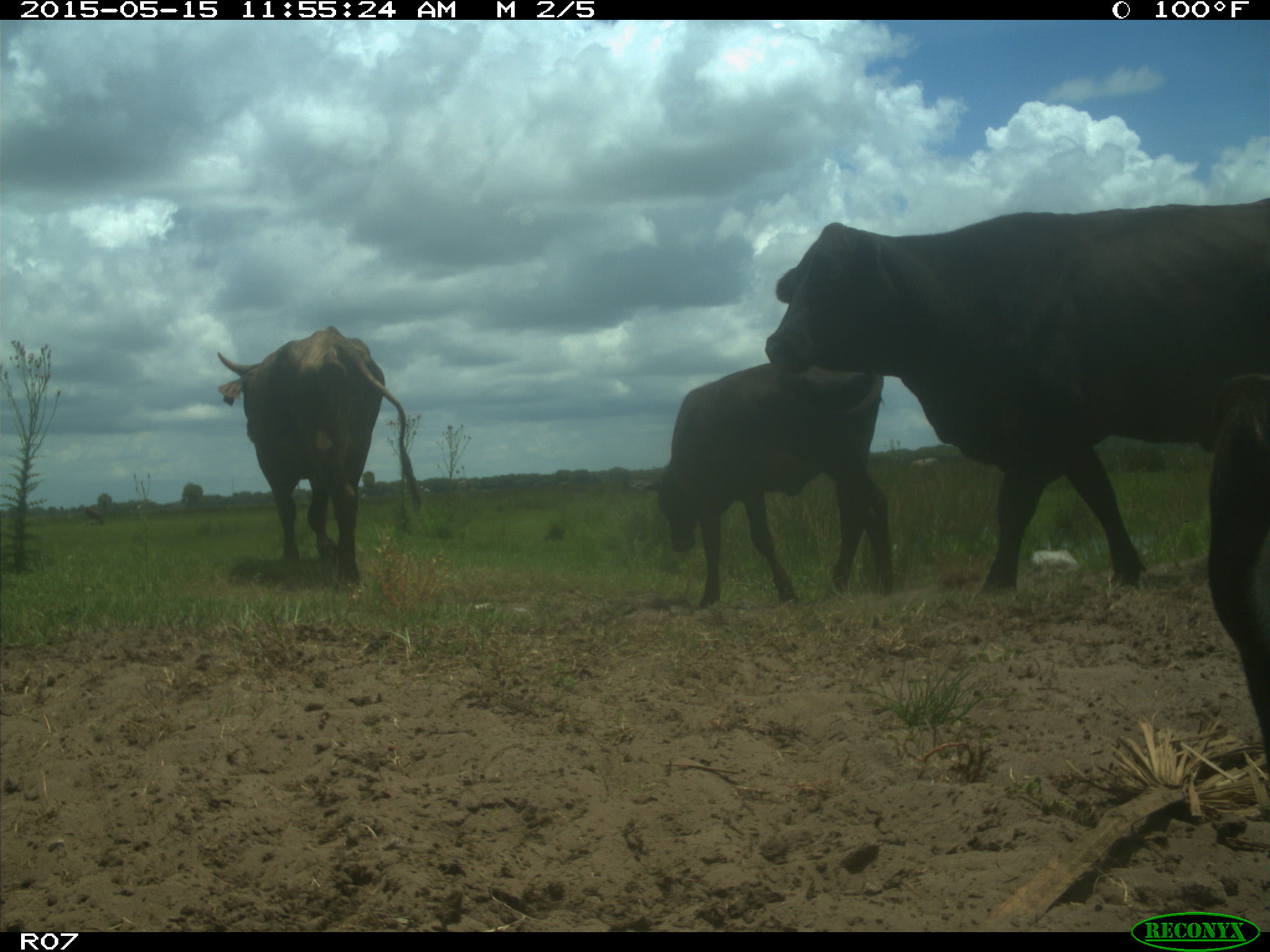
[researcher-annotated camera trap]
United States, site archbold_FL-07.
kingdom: Animalia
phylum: Chordata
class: Mammalia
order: Artiodactyla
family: Bovidae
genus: Bos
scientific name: Bos taurus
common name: domestic cow